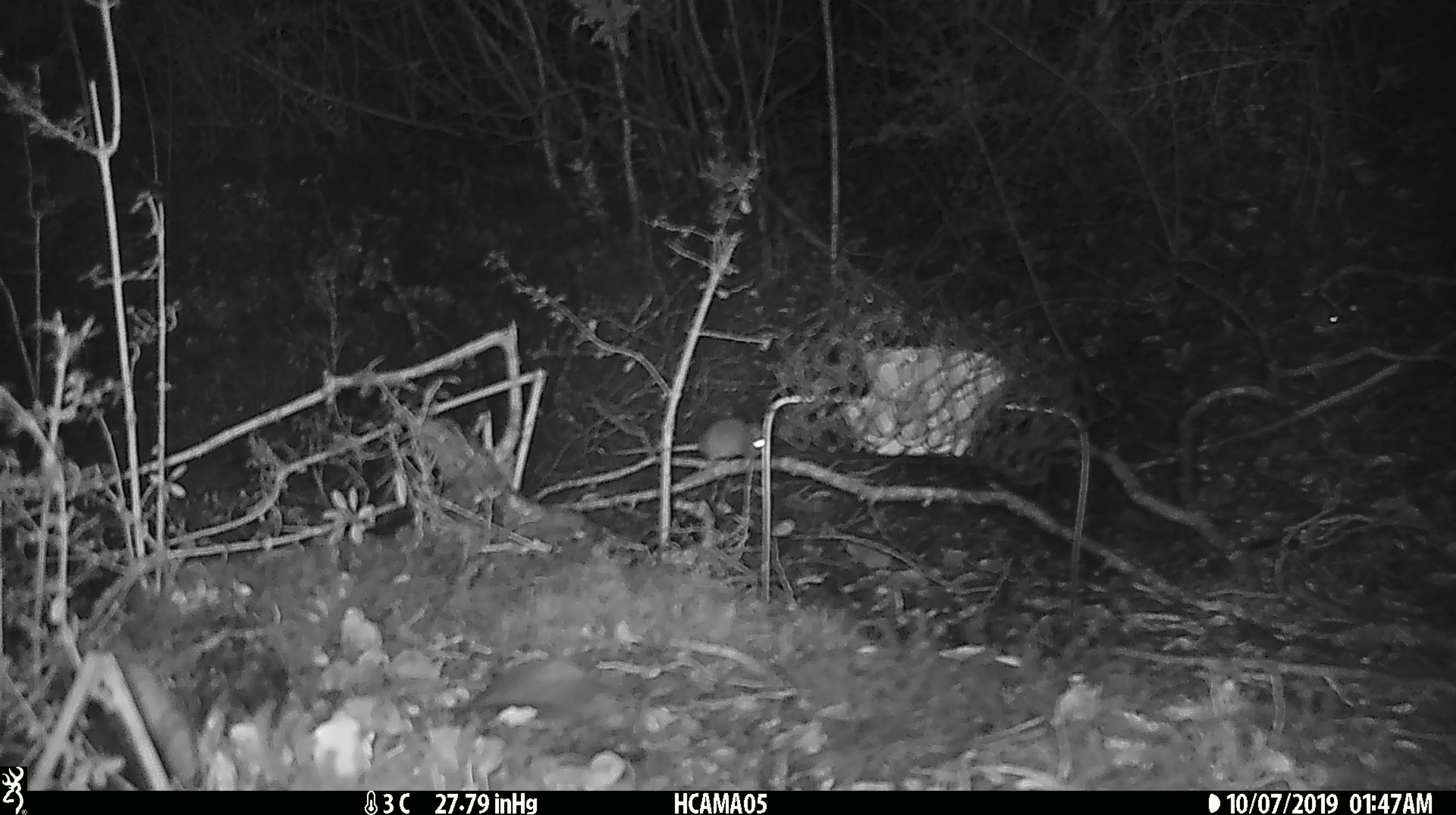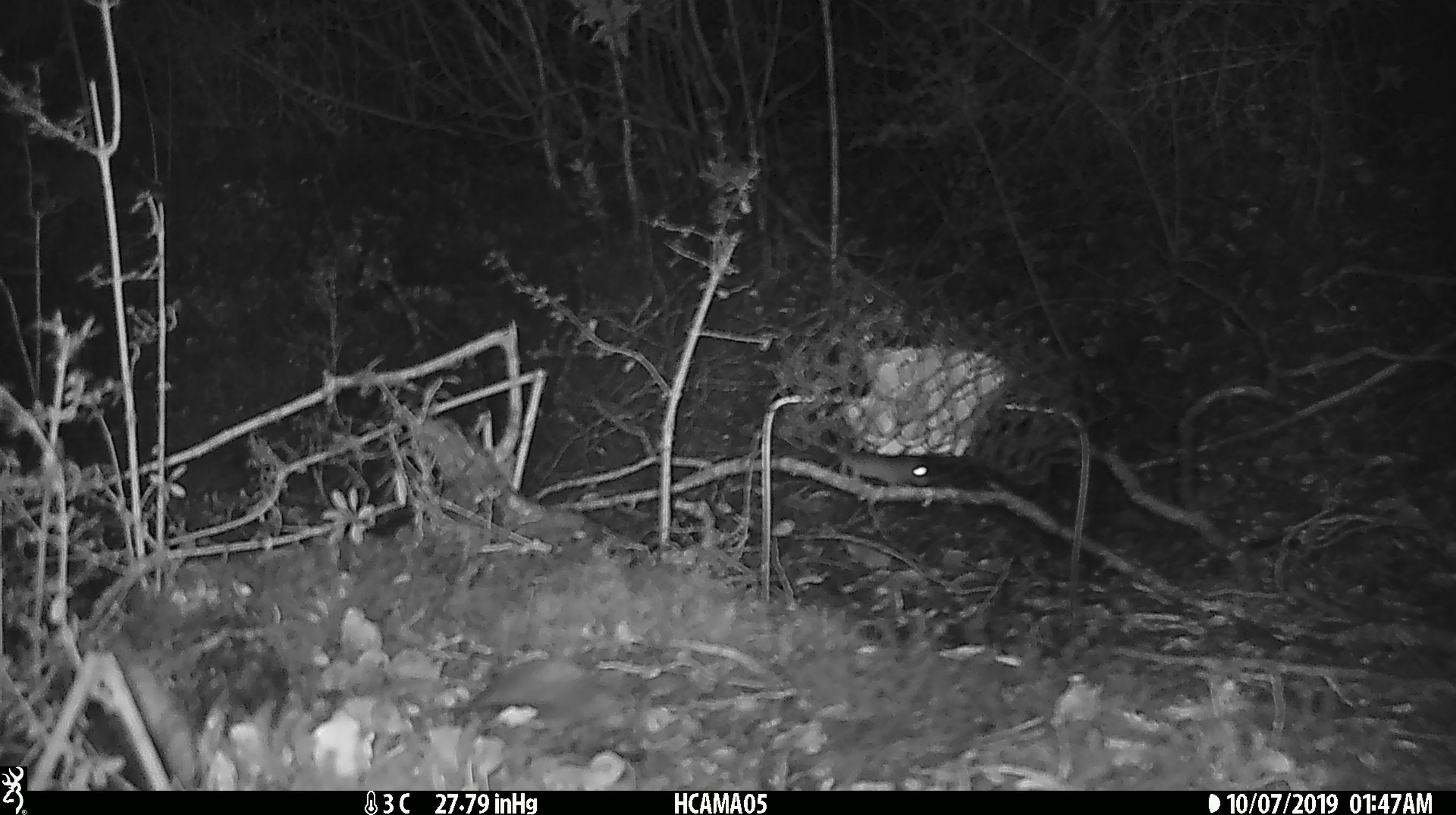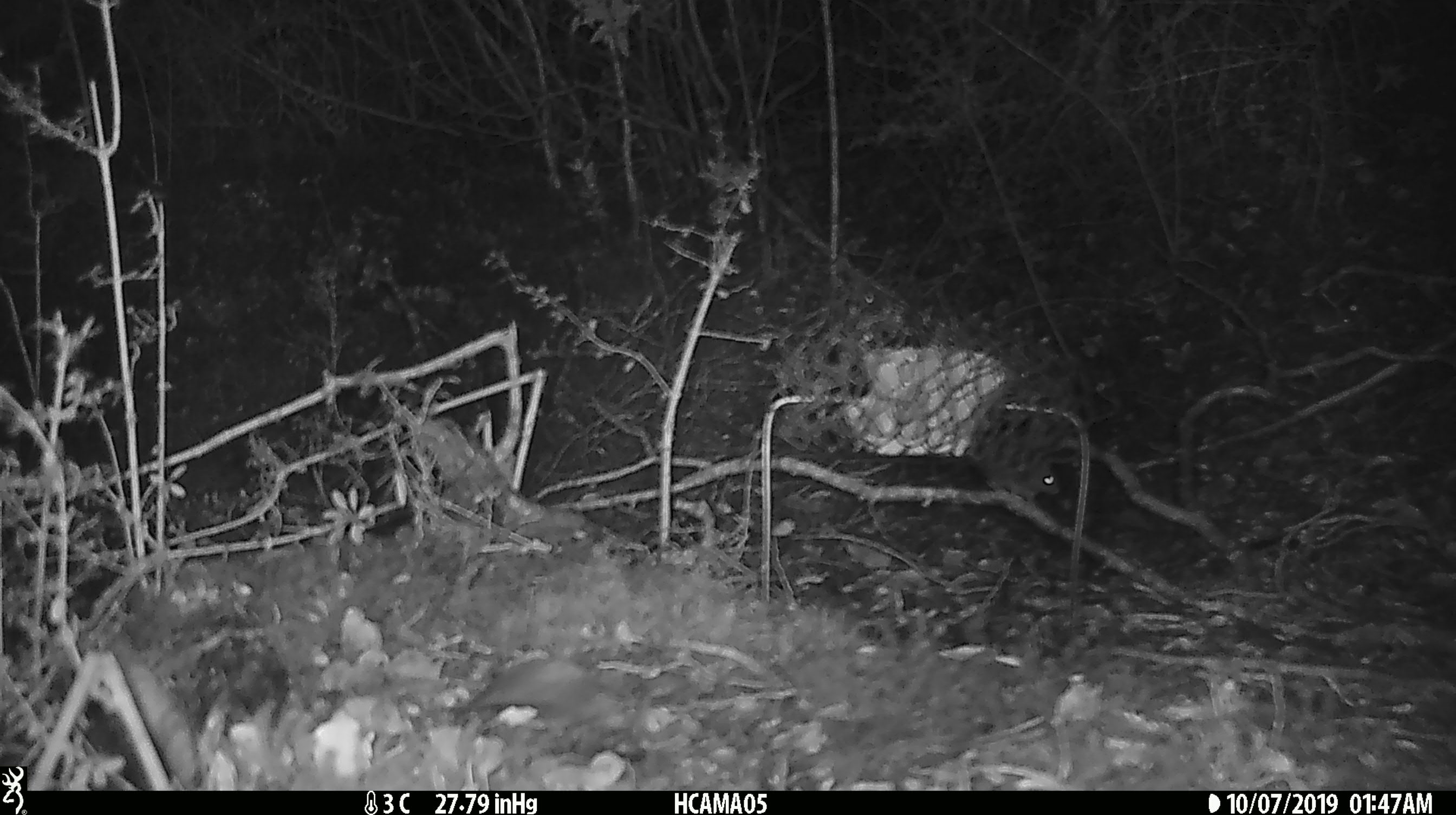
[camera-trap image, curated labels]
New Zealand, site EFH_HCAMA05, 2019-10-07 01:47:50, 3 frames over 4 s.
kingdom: Animalia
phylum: Chordata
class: Mammalia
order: Rodentia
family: Muridae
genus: Rattus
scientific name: Rattus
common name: rat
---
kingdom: Animalia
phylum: Chordata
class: Mammalia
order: Rodentia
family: Muridae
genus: Mus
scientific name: Mus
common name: mouse